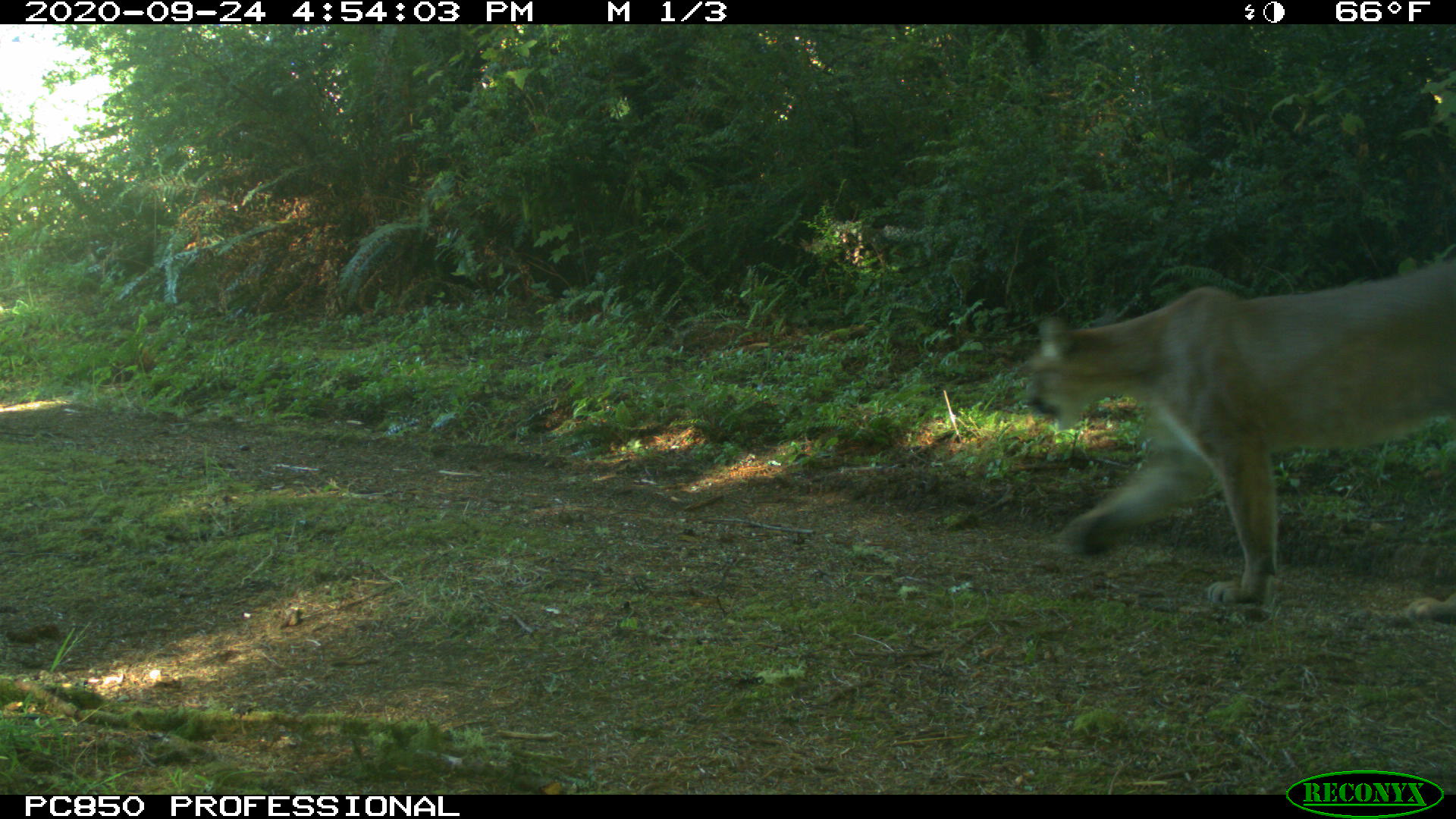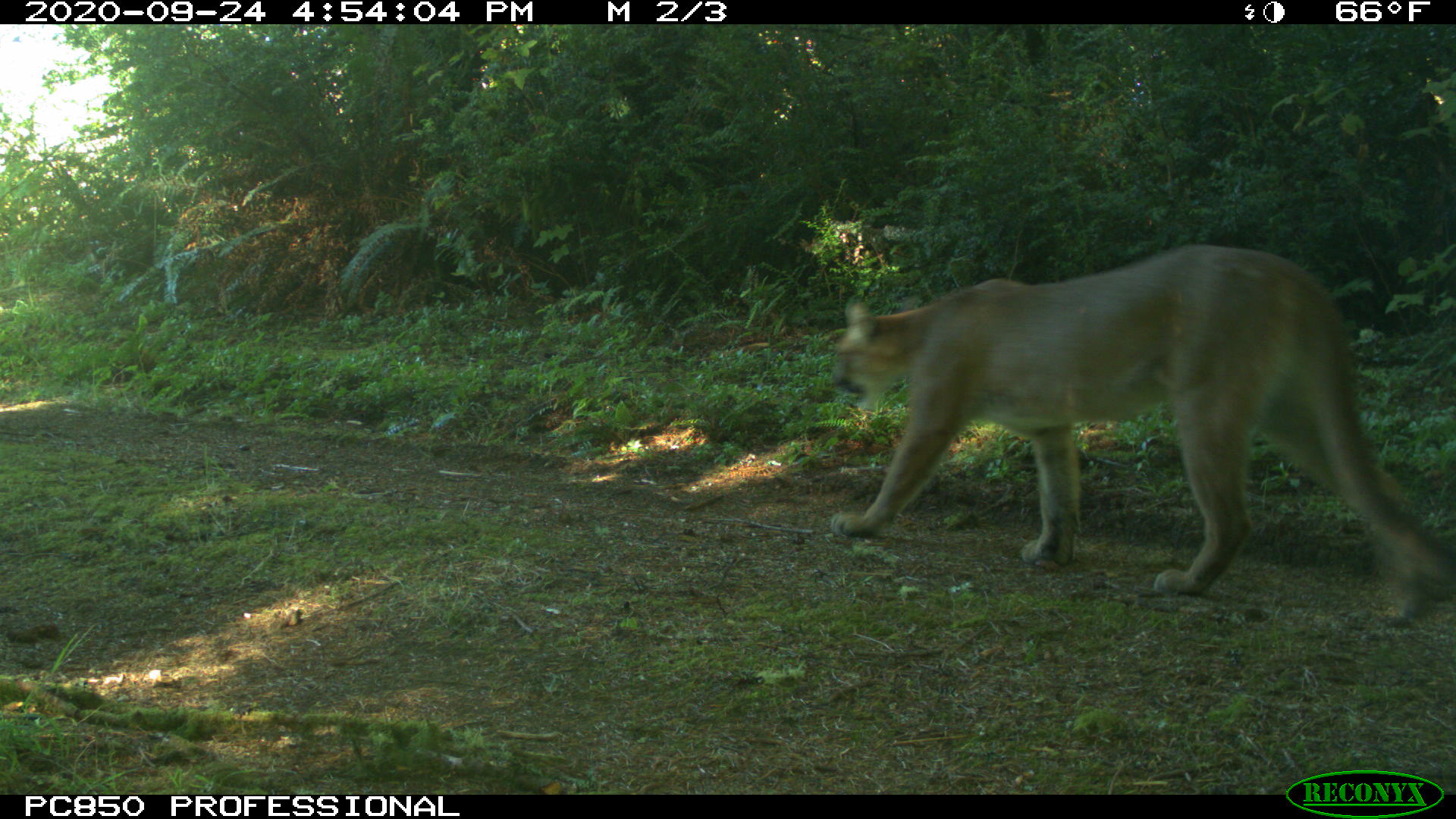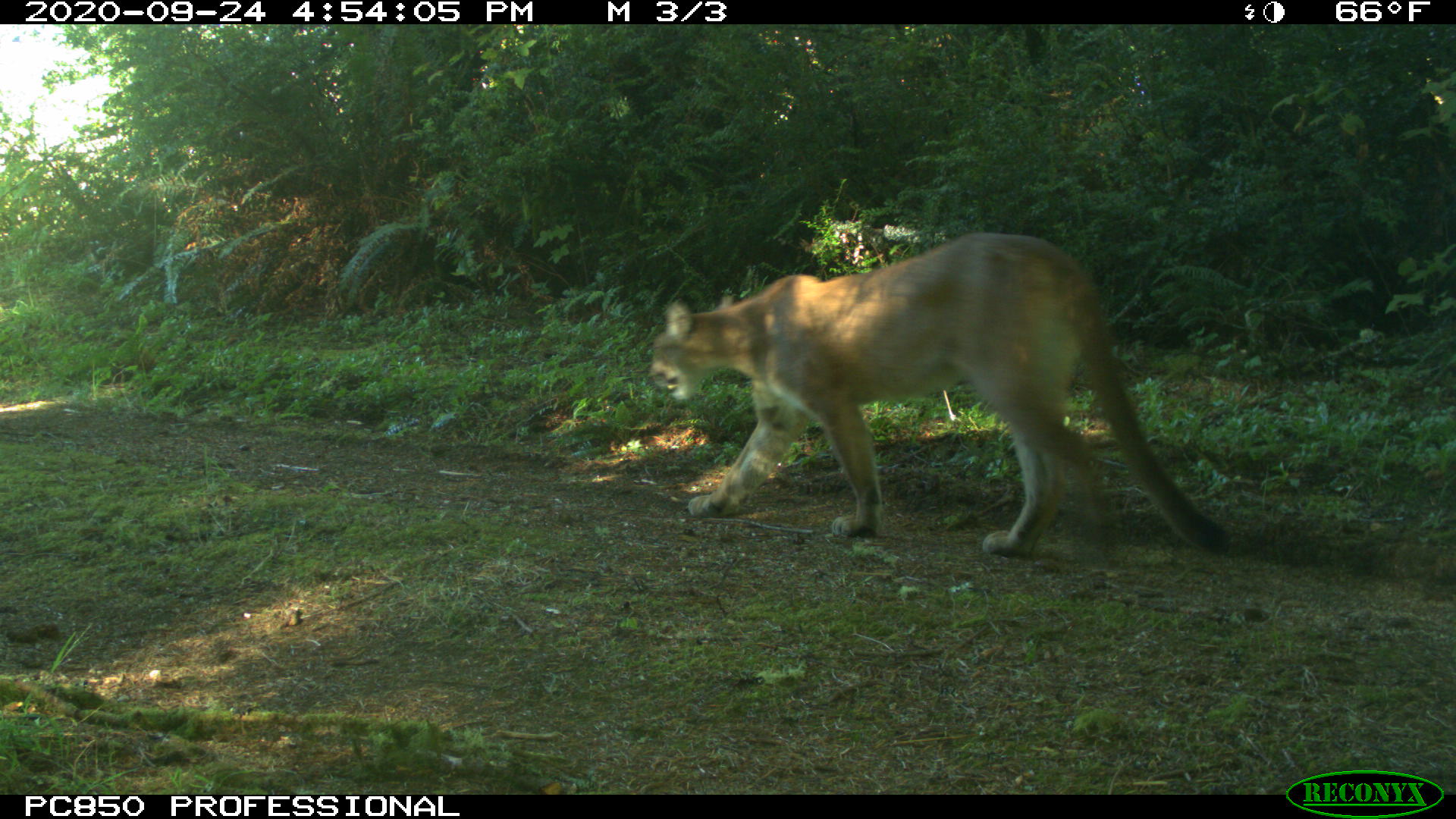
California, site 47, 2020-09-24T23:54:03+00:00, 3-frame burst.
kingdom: Animalia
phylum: Chordata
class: Mammalia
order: Carnivora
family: Felidae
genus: Puma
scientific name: Puma concolor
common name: puma